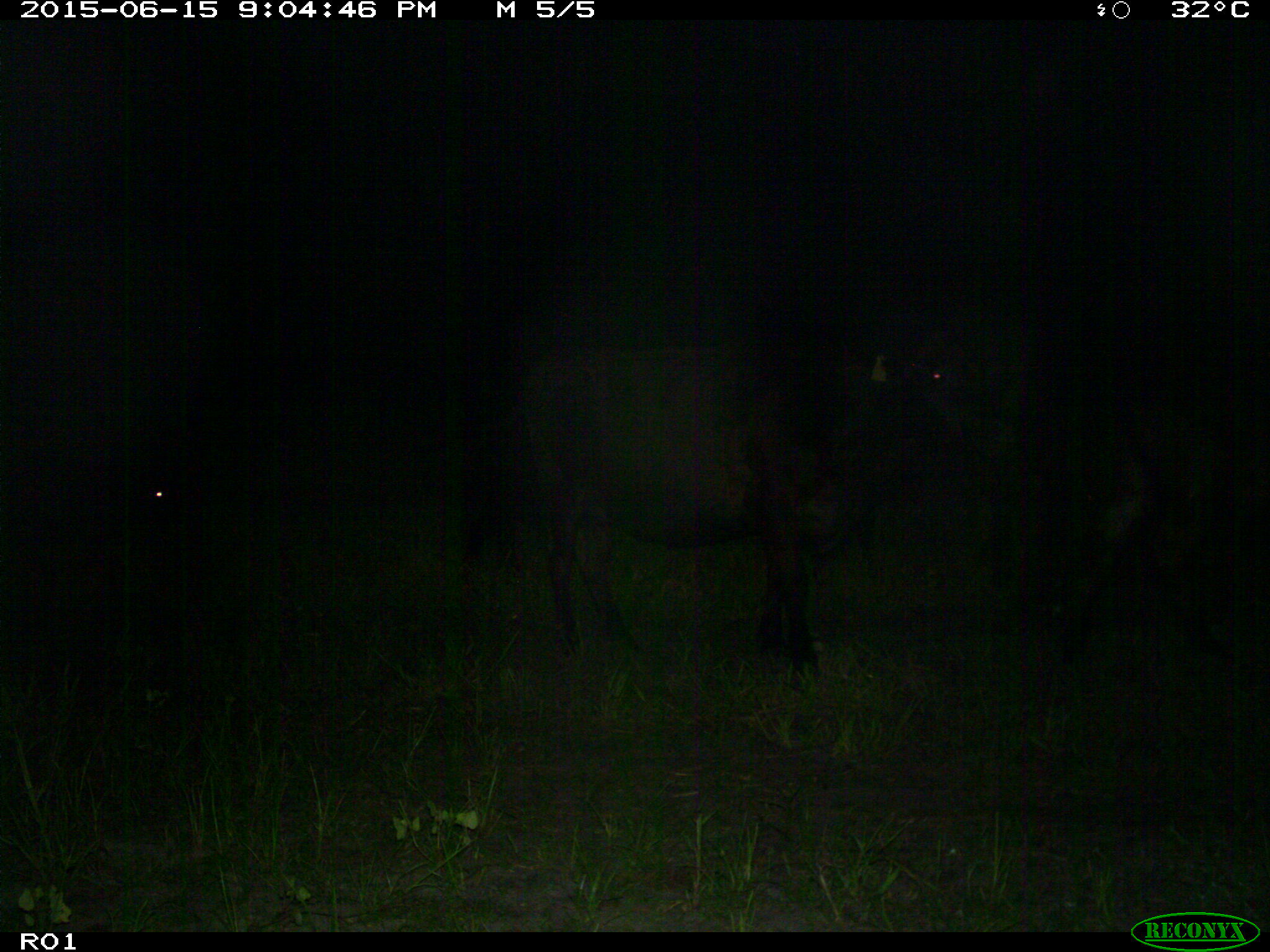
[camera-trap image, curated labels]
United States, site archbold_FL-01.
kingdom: Animalia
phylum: Chordata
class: Mammalia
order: Artiodactyla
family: Bovidae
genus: Bos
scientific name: Bos taurus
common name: domestic cow